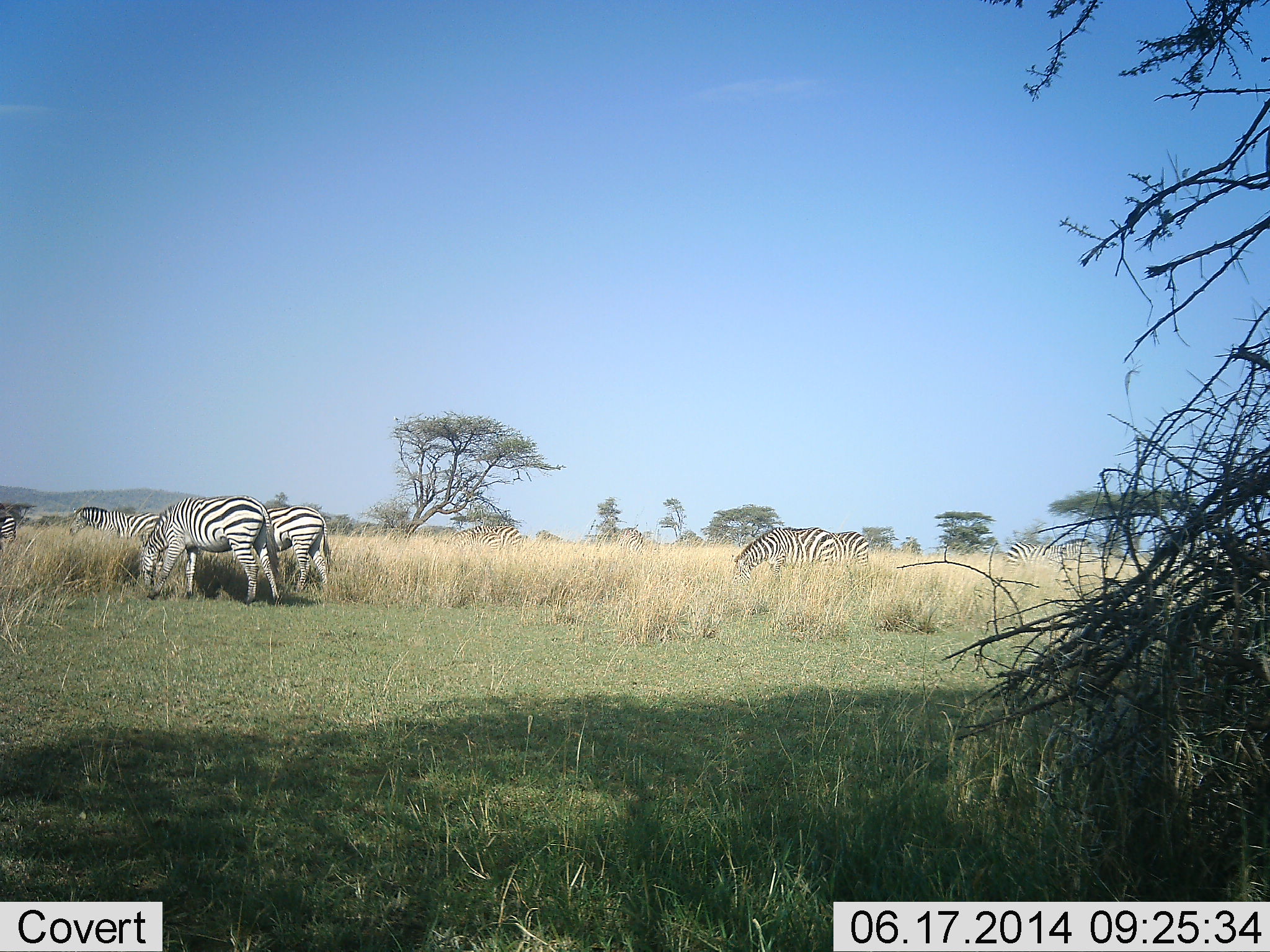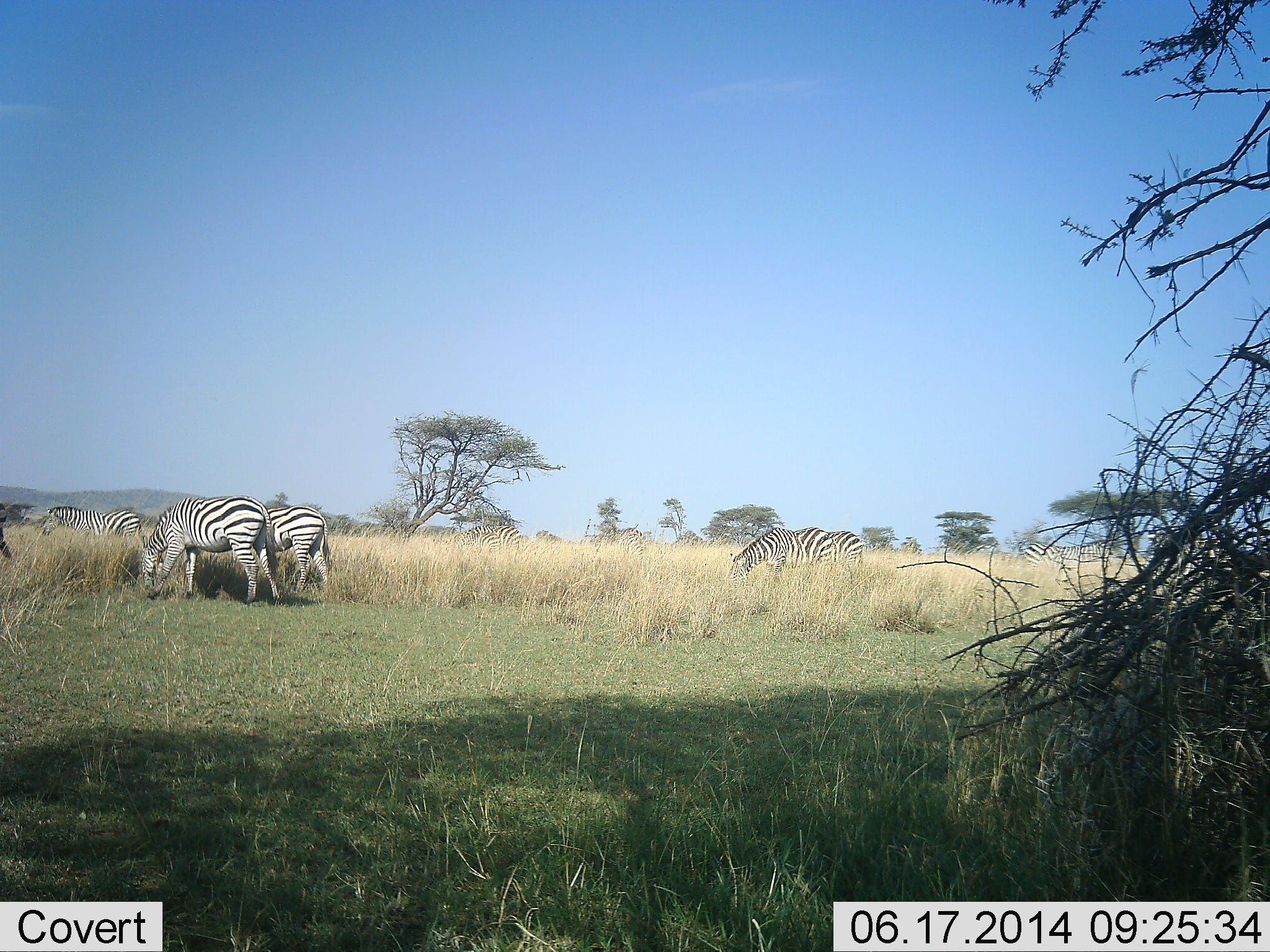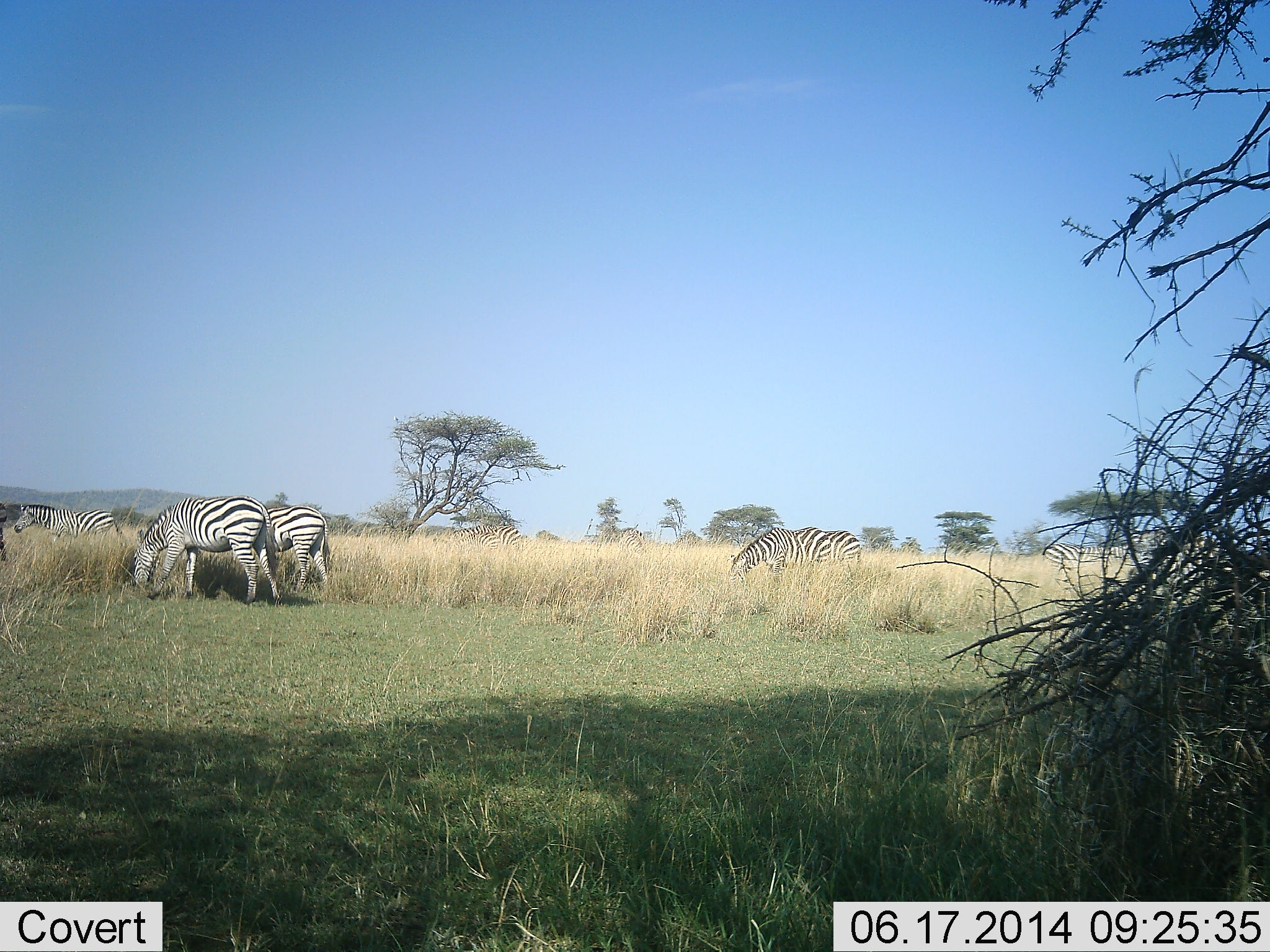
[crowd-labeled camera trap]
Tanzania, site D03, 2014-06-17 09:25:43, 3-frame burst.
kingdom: Animalia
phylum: Chordata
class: Mammalia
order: Perissodactyla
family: Equidae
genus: Equus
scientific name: Equus quagga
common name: plains zebra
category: zebra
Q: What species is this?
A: Zebra (plains zebra) (Equus quagga).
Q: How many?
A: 9.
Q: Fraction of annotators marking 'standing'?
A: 40%.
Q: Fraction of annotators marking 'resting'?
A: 0%.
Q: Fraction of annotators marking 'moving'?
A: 60%.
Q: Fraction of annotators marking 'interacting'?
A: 0%.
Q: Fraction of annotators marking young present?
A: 0%.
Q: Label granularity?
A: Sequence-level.